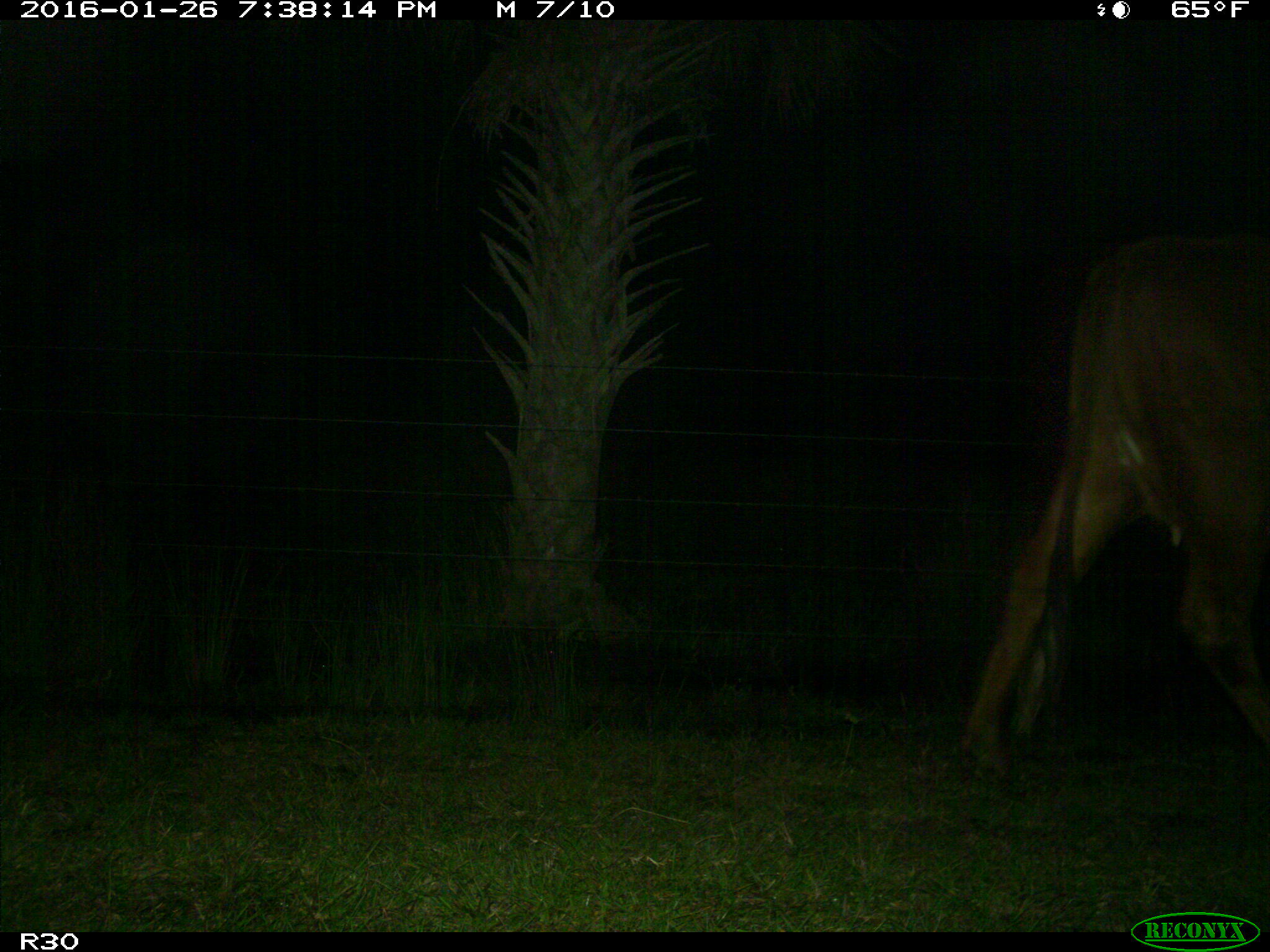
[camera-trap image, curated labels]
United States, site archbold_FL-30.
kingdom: Animalia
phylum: Chordata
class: Mammalia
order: Artiodactyla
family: Bovidae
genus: Bos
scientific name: Bos taurus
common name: domestic cow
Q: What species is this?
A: Bos taurus (domestic cow).